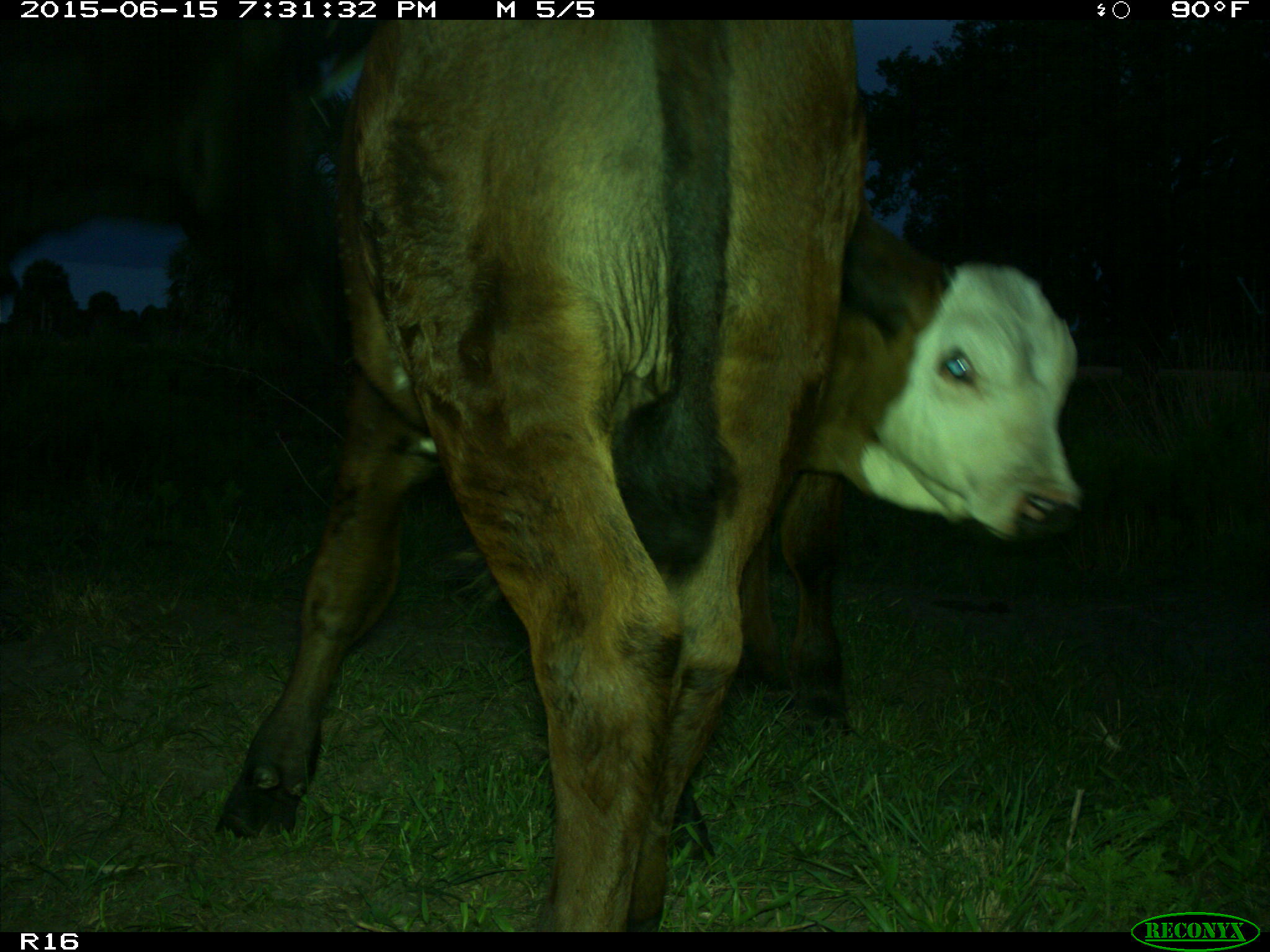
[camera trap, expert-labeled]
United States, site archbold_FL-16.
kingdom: Animalia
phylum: Chordata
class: Mammalia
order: Artiodactyla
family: Bovidae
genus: Bos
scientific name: Bos taurus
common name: domestic cow